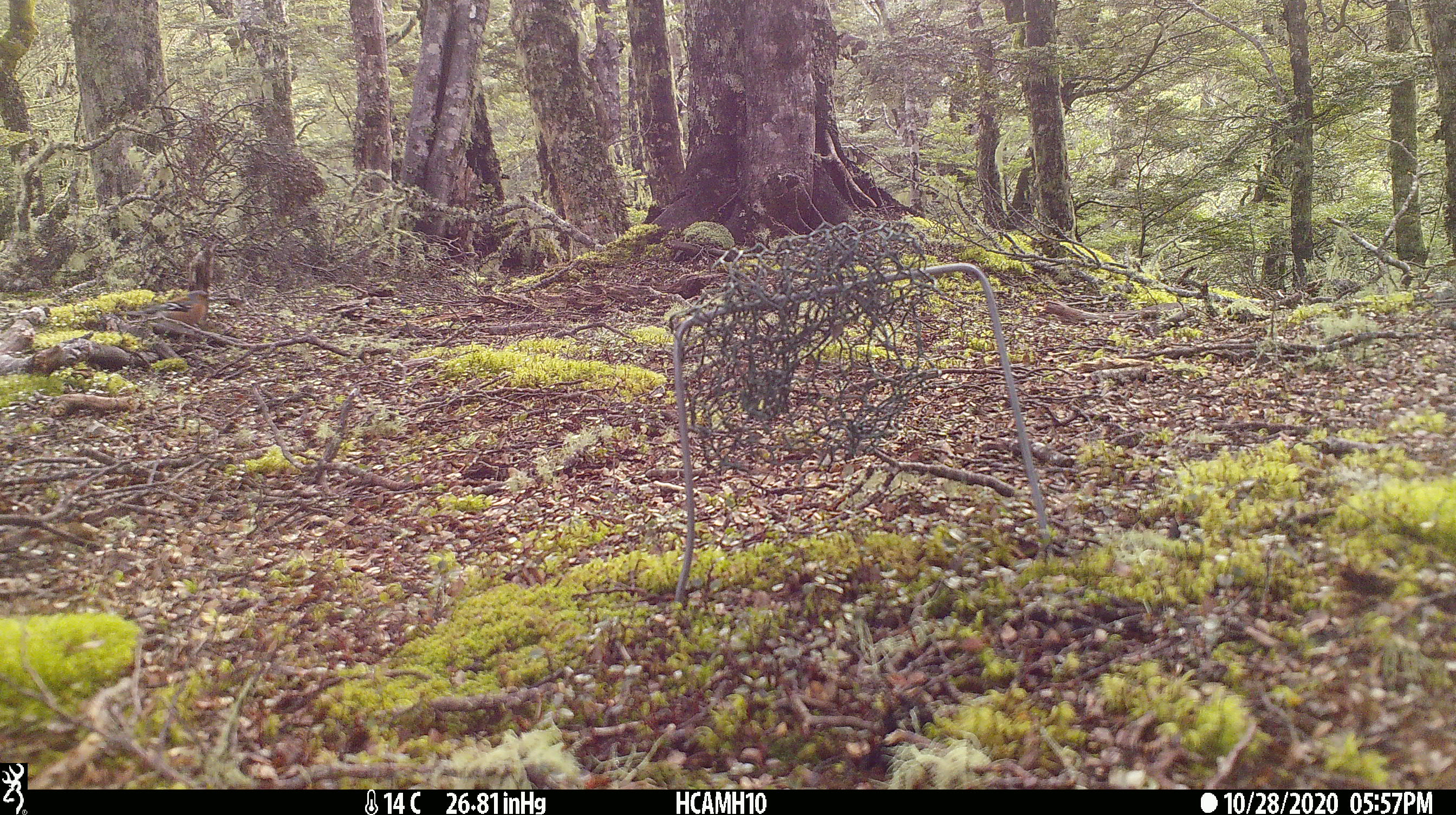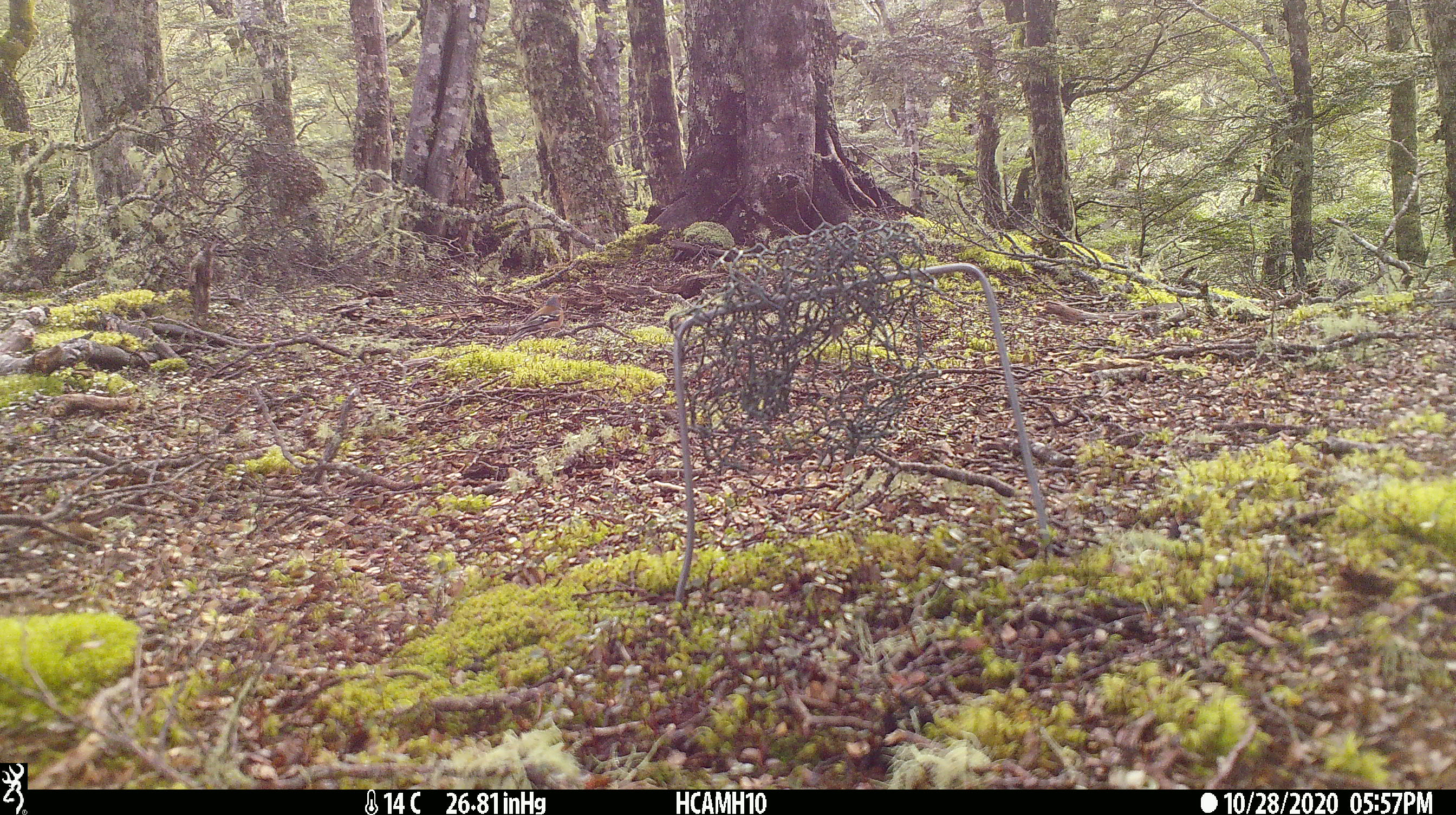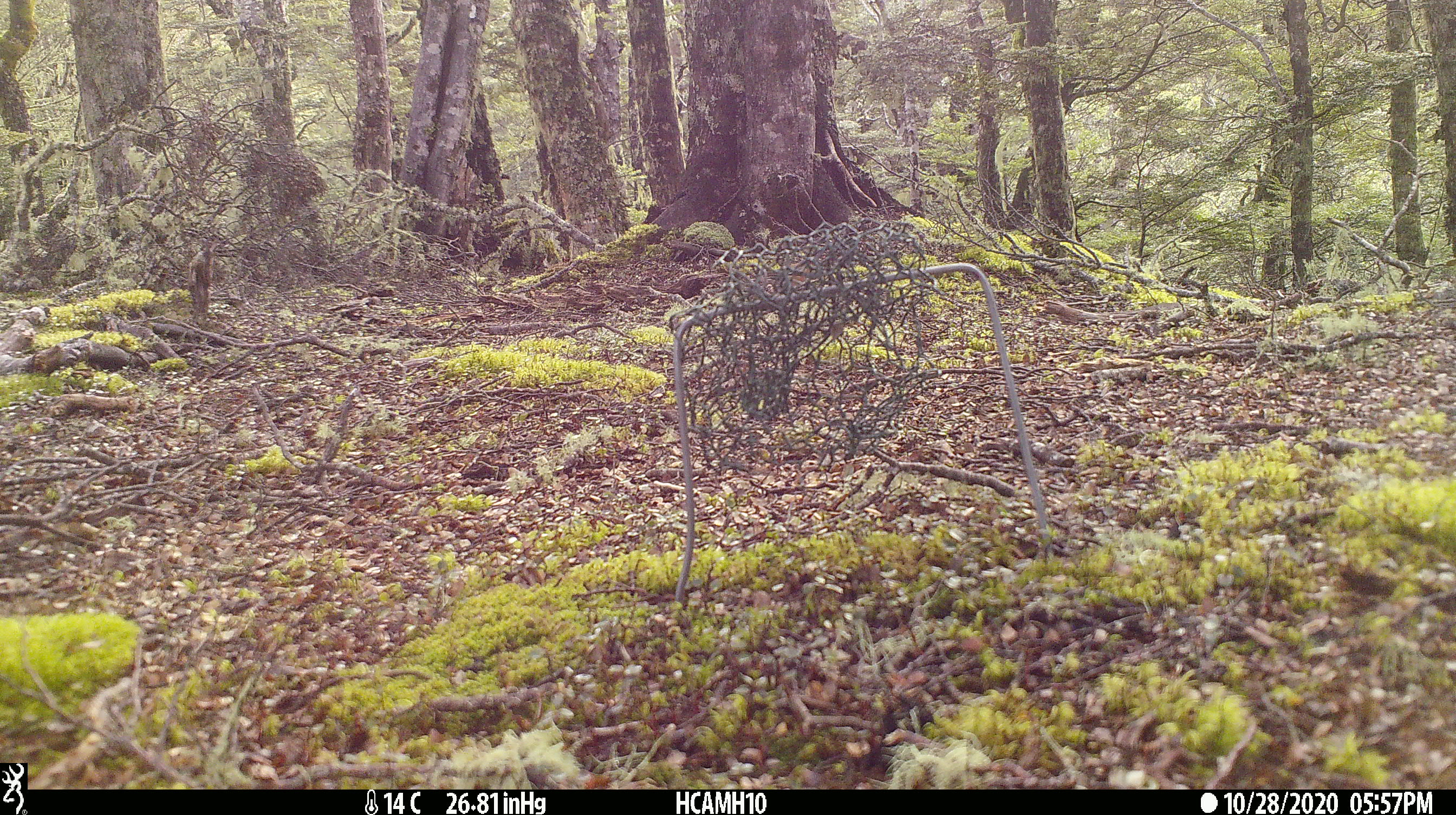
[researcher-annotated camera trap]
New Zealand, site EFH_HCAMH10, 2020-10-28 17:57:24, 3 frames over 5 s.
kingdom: Animalia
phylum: Chordata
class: Aves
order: Passeriformes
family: Fringillidae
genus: Fringilla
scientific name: Fringilla coelebs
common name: common chaffinch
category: chaffinch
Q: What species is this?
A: Chaffinch (common chaffinch) (Fringilla coelebs).